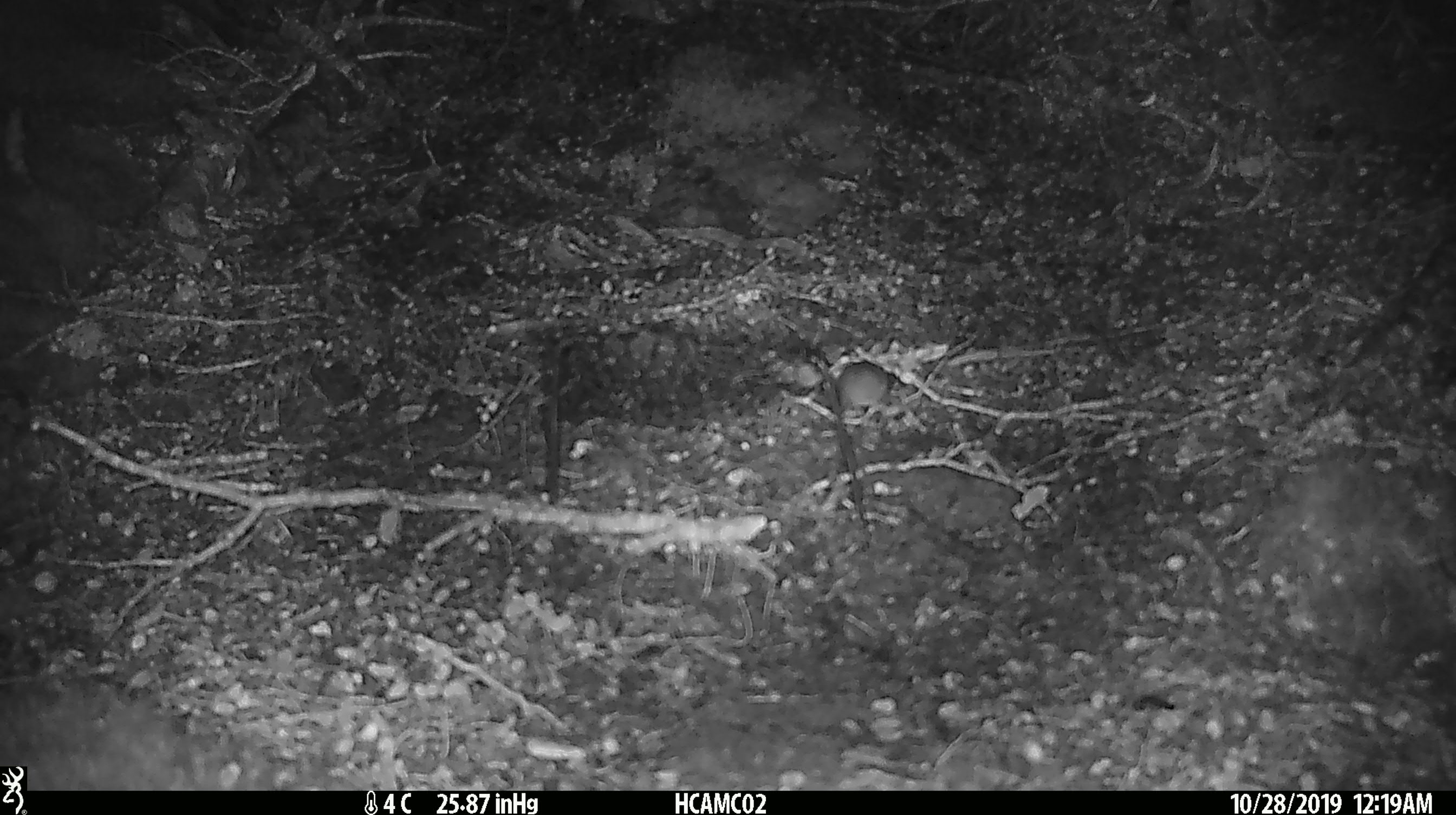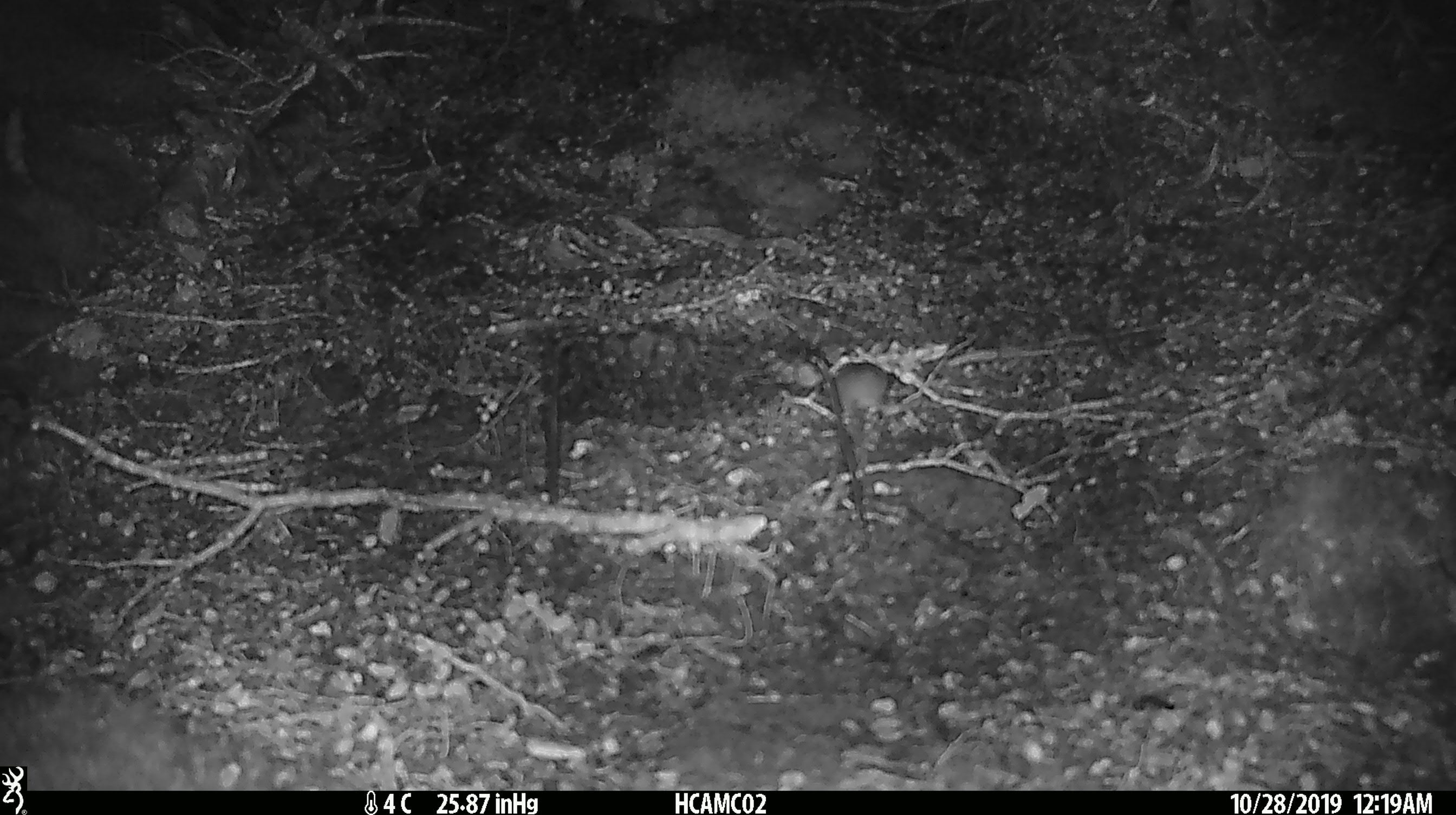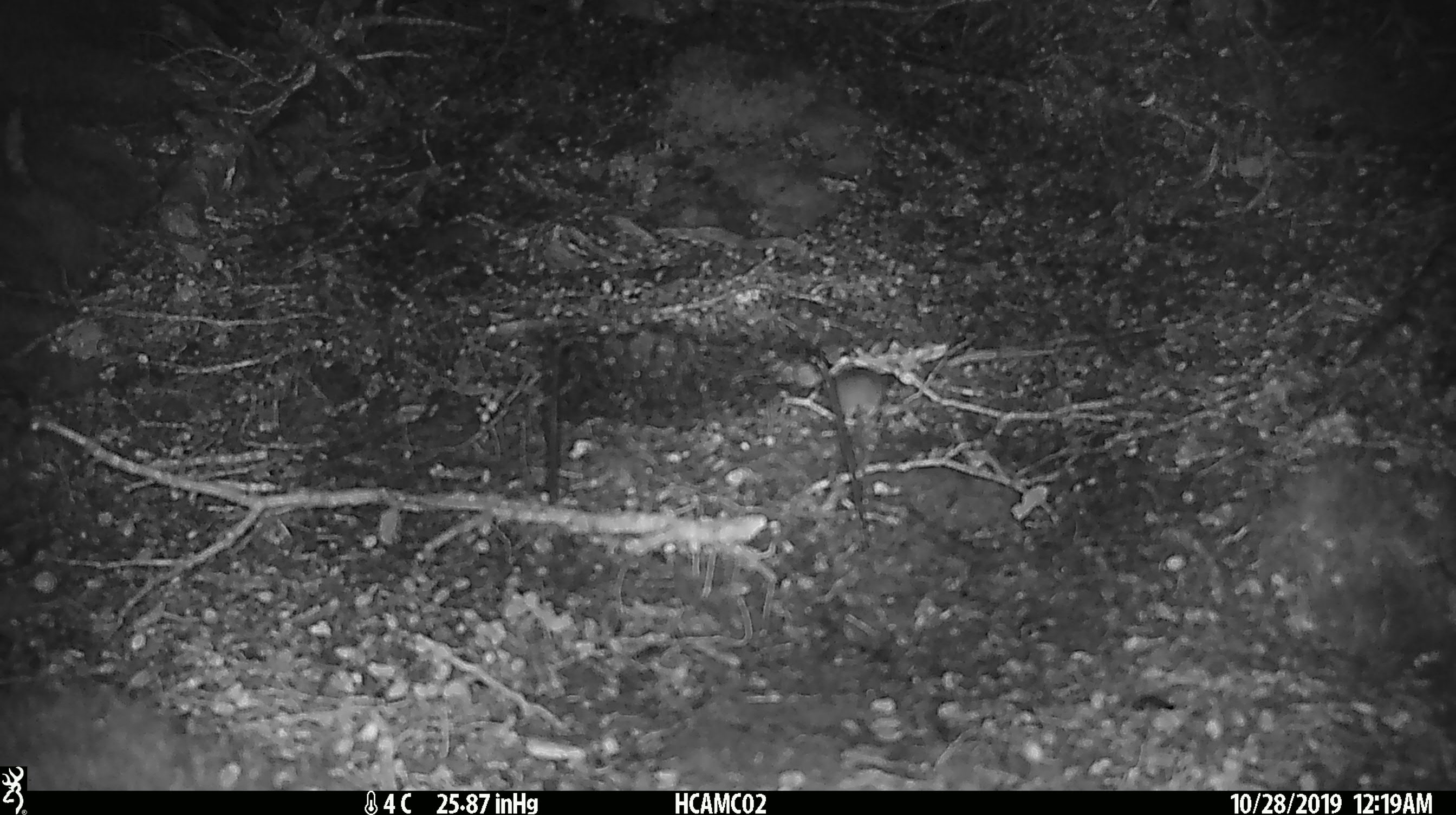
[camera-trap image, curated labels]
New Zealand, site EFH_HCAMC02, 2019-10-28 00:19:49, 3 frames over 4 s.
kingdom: Animalia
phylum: Chordata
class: Mammalia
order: Rodentia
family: Muridae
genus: Mus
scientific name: Mus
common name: mouse